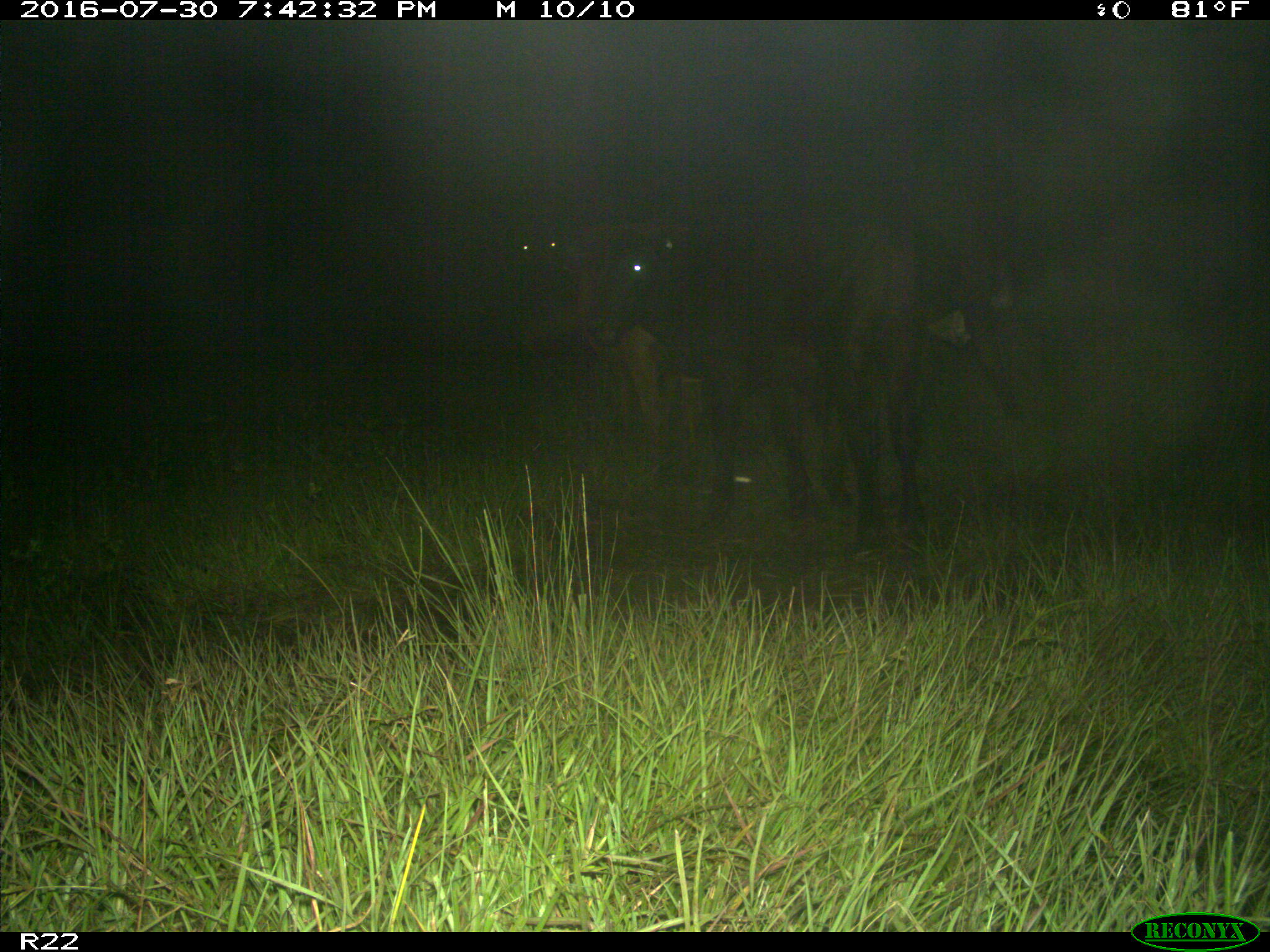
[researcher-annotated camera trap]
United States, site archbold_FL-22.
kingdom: Animalia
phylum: Chordata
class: Mammalia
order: Artiodactyla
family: Bovidae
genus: Bos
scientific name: Bos taurus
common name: domestic cow